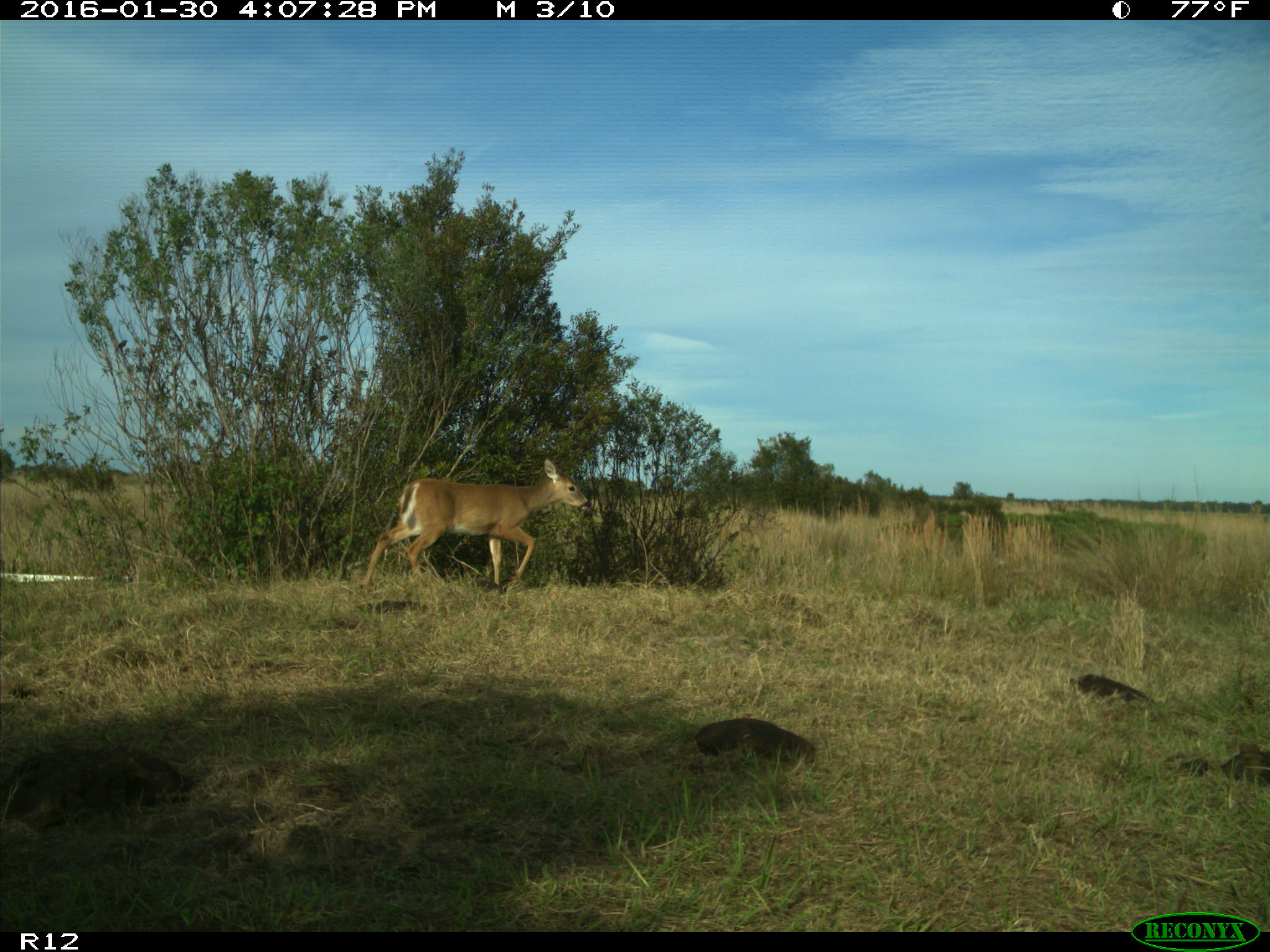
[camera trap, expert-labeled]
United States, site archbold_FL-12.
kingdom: Animalia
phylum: Chordata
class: Mammalia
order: Artiodactyla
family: Cervidae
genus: Odocoileus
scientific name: Odocoileus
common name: deer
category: unidentified deer